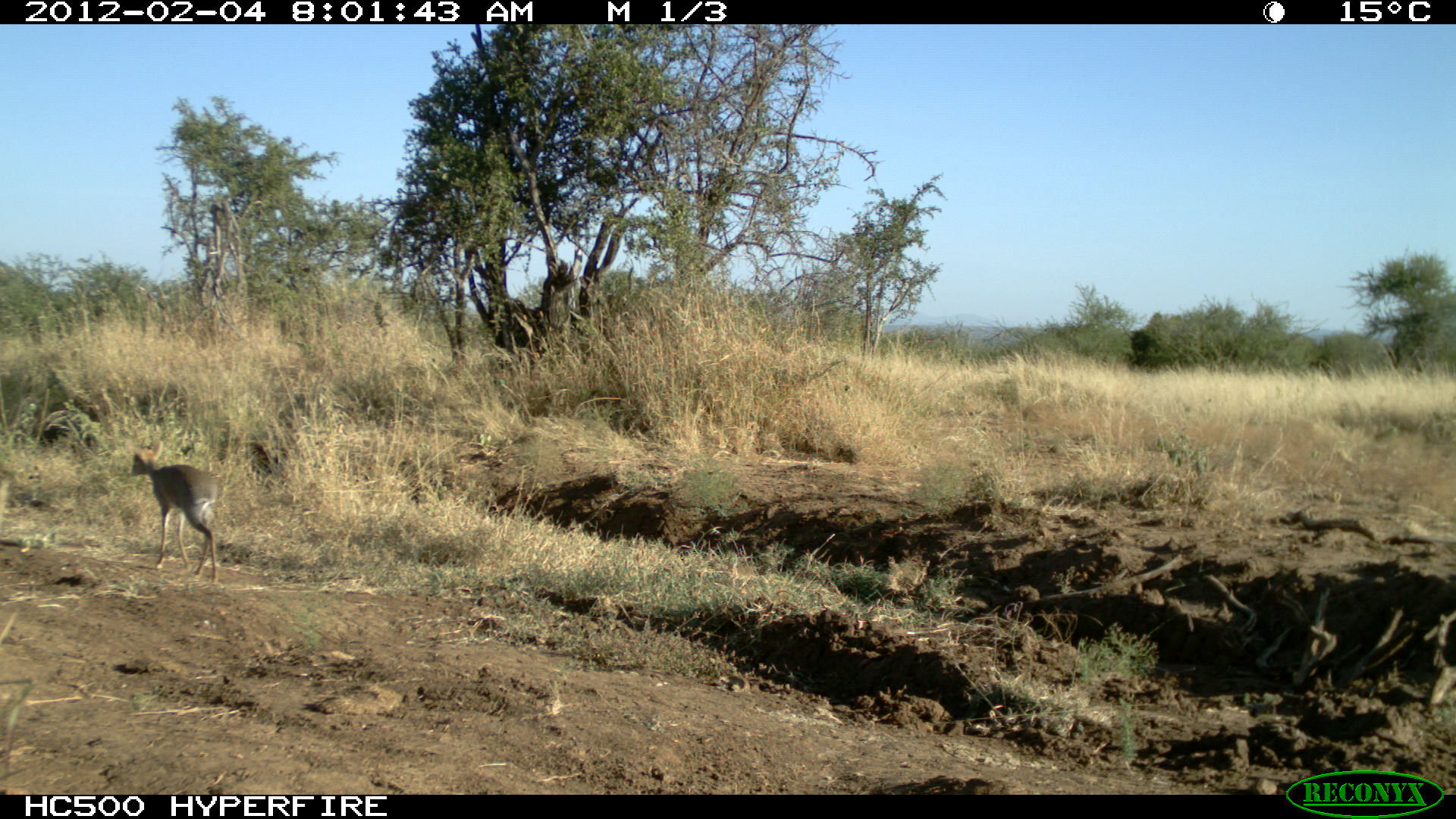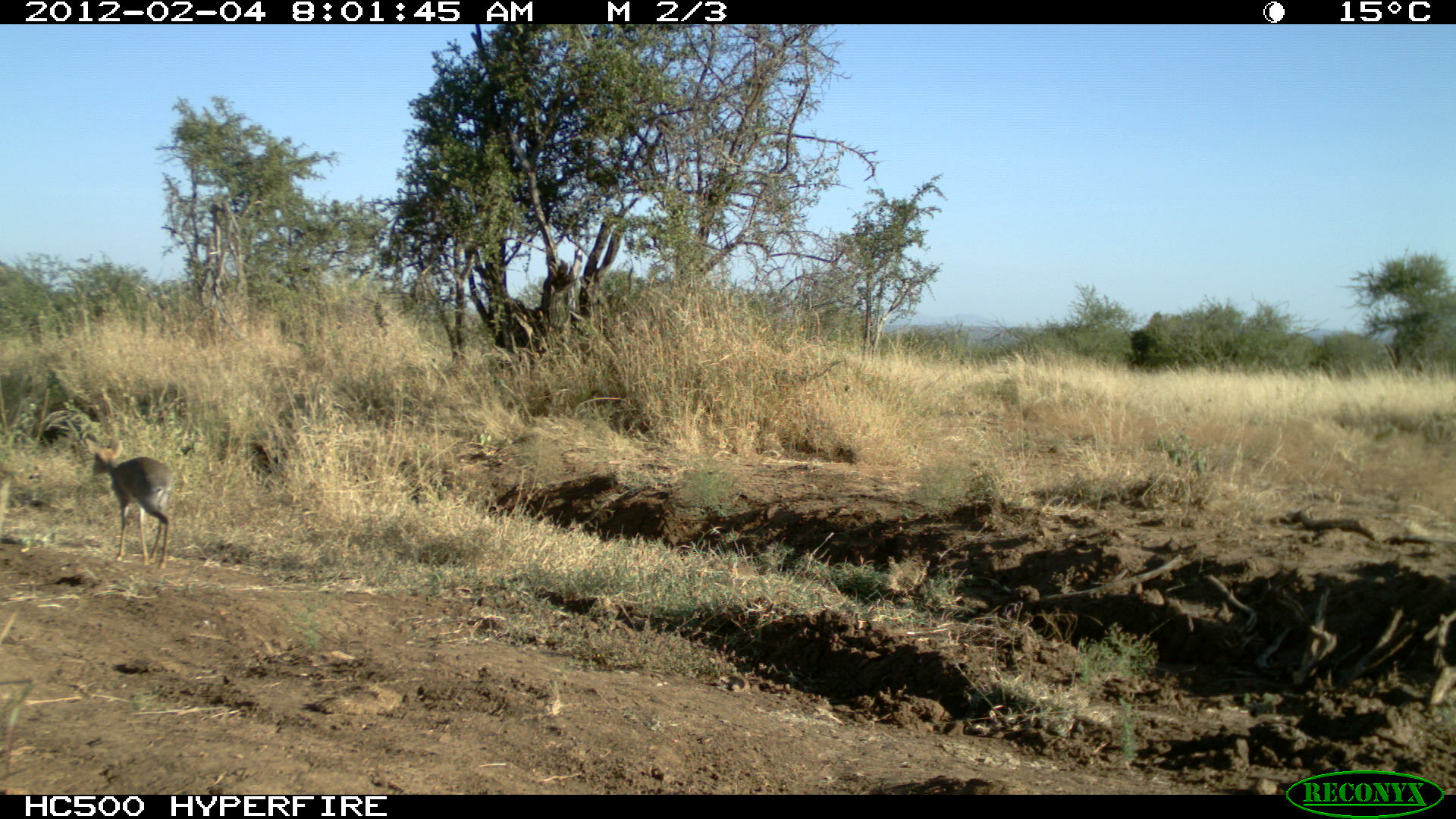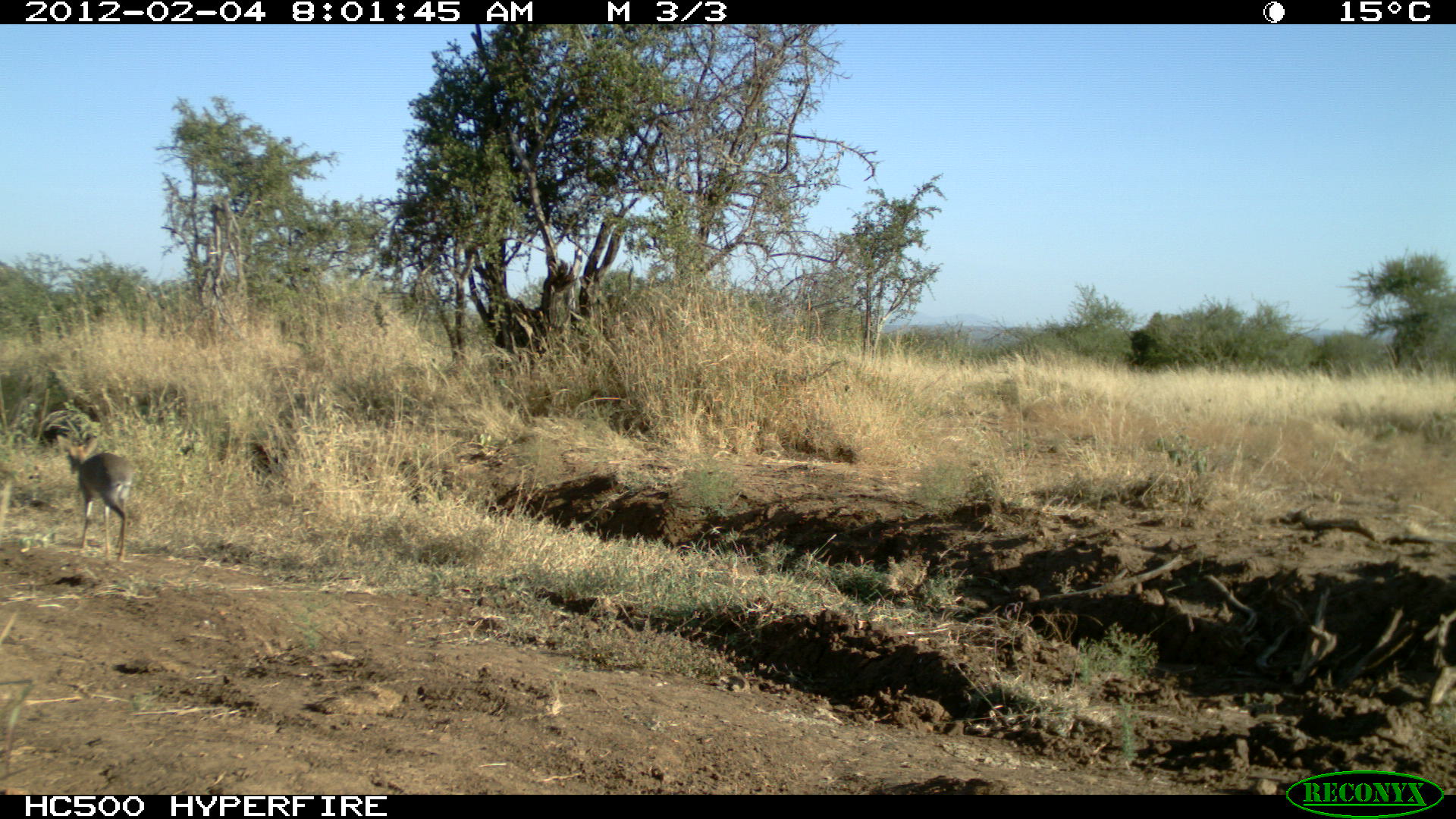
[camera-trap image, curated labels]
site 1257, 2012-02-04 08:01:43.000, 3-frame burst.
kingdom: Animalia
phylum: Chordata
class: Mammalia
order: Artiodactyla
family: Bovidae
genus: Madoqua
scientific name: Madoqua guentheri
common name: günther's dik-dik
Madoqua guentheri (günther's dik-dik), count 1.